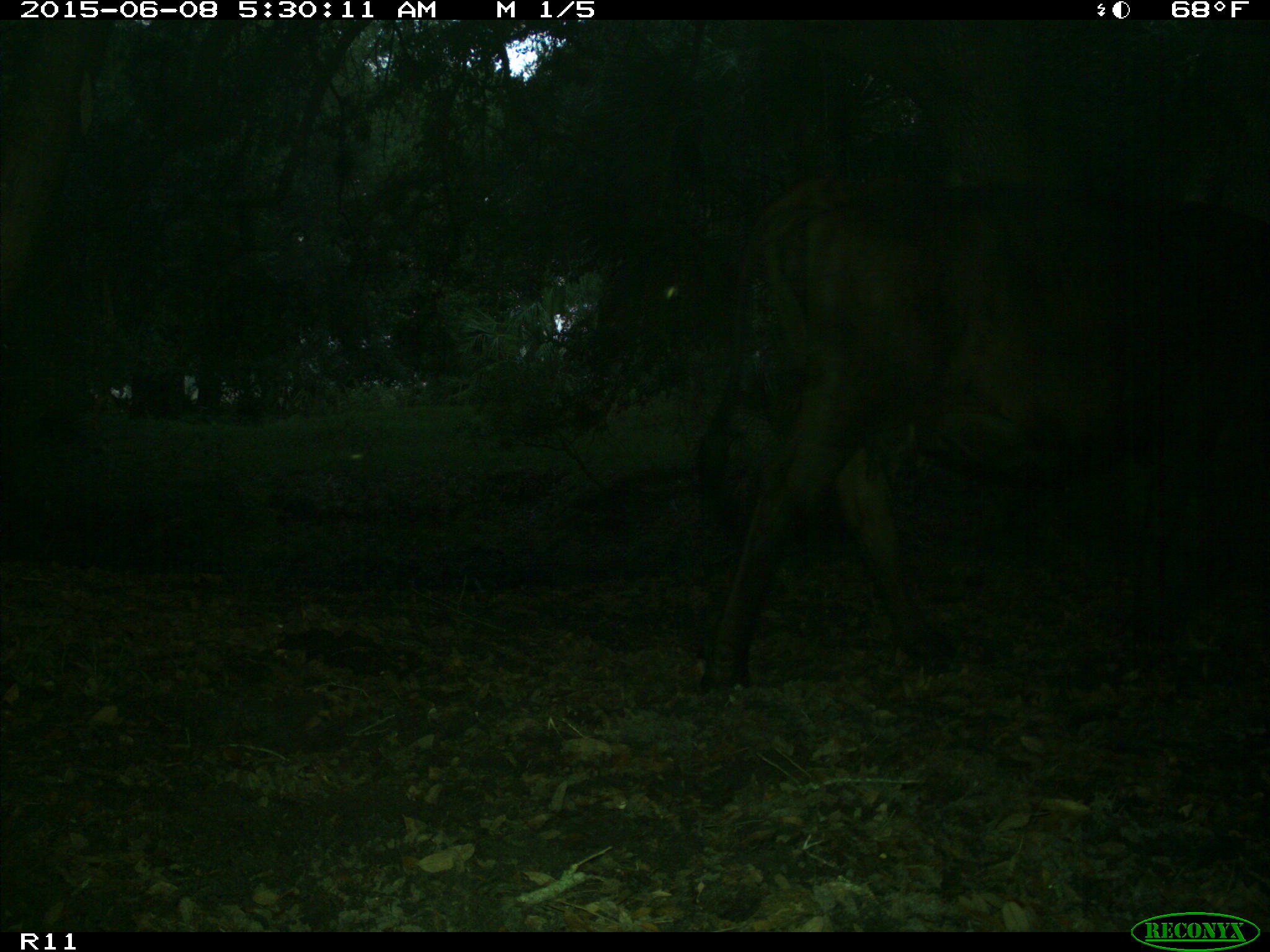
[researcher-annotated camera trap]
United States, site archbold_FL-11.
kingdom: Animalia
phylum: Chordata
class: Mammalia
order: Artiodactyla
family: Bovidae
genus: Bos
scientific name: Bos taurus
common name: domestic cow